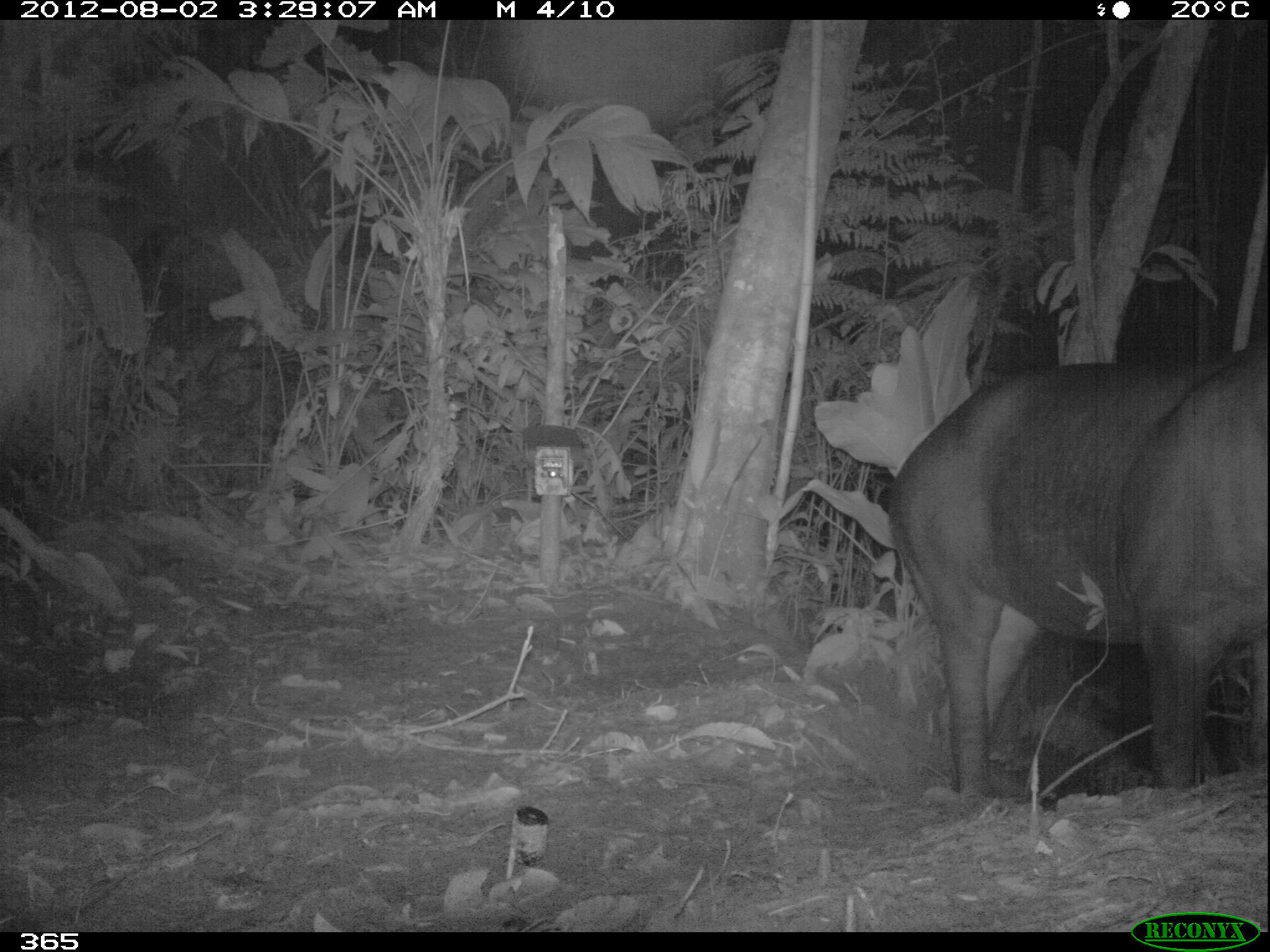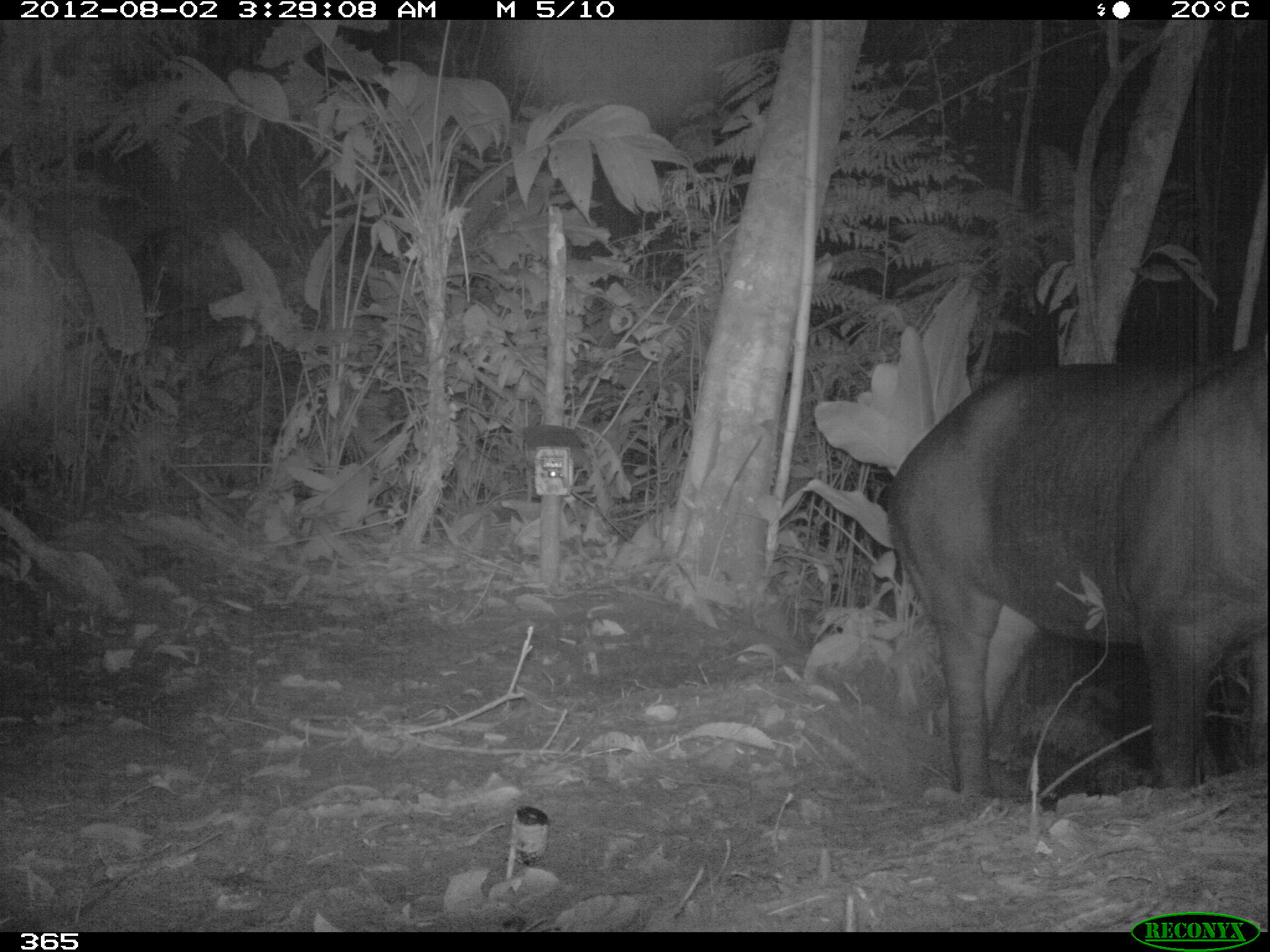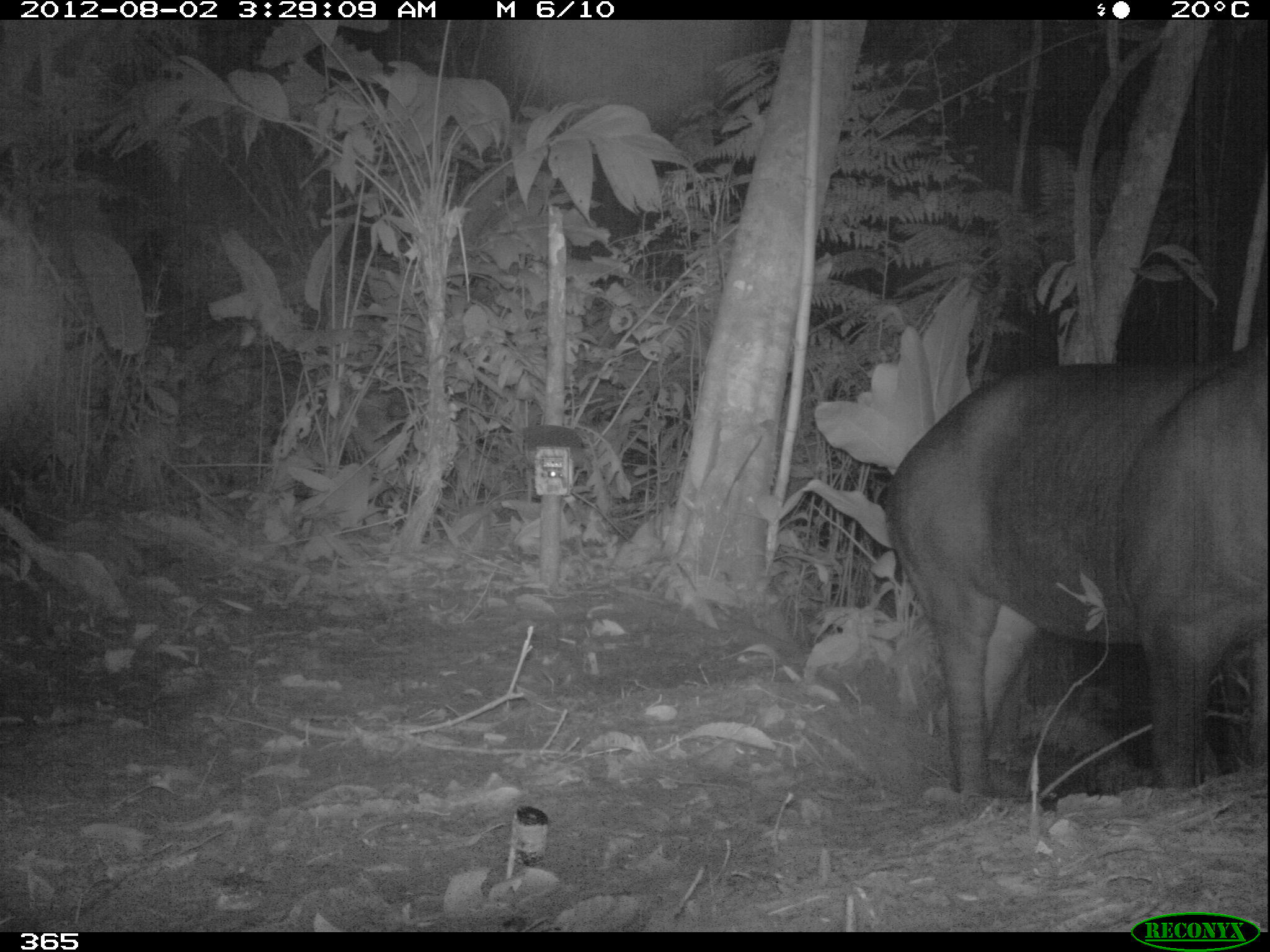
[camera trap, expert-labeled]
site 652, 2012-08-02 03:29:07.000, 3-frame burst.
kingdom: Animalia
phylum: Chordata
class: Mammalia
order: Perissodactyla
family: Tapiridae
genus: Tapirus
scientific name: Tapirus terrestris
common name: south american tapir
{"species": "Tapirus terrestris (south american tapir)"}